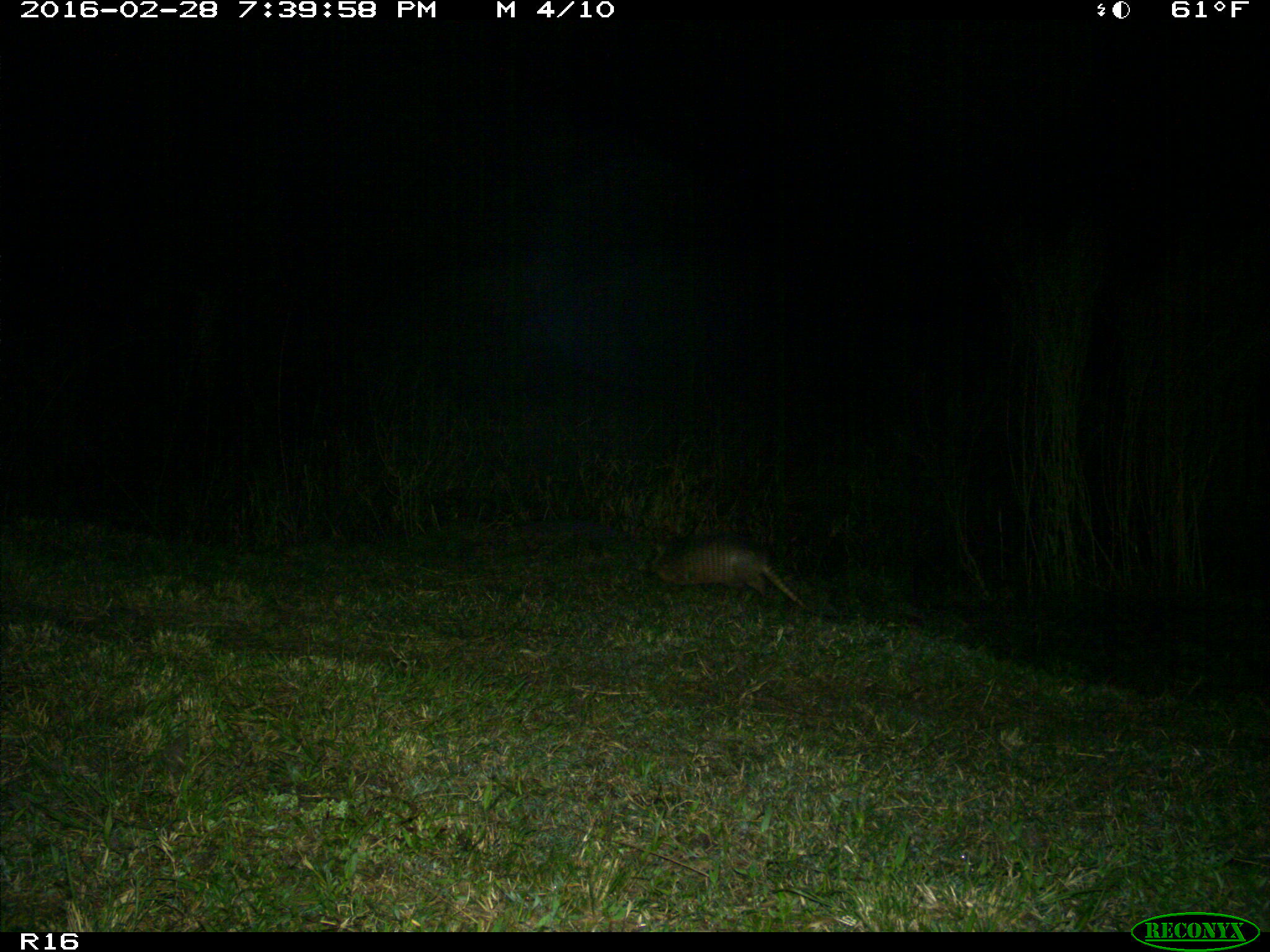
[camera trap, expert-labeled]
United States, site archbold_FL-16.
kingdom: Animalia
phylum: Chordata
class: Mammalia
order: Cingulata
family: Dasypodidae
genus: Dasypus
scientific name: Dasypus novemcinctus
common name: nine-banded armadillo